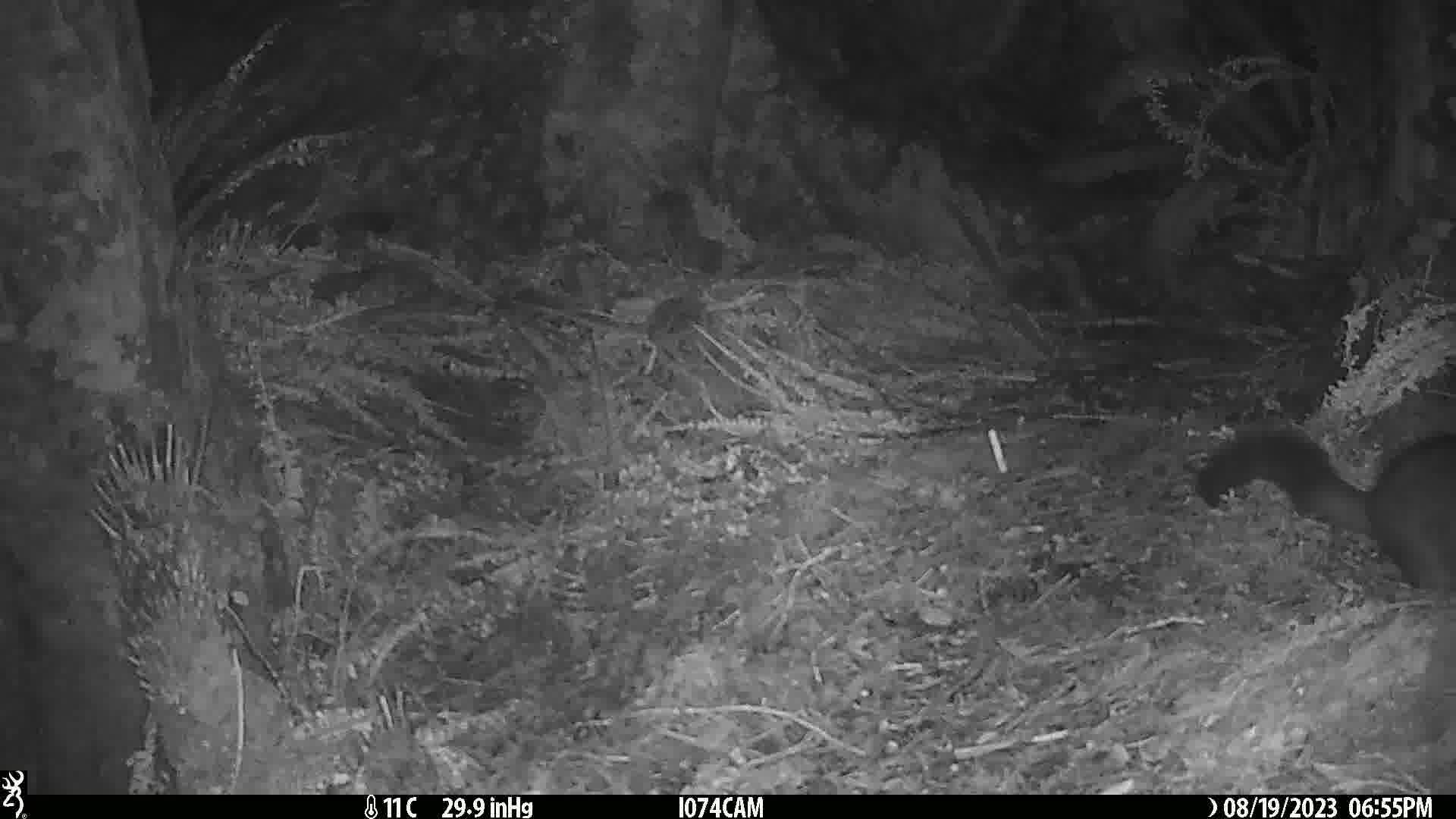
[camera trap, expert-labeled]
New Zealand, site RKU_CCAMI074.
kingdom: Animalia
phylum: Chordata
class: Mammalia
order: Diprotodontia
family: Phalangeridae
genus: Trichosurus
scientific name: Trichosurus vulpecula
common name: common brushtail possum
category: possum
Possum (common brushtail possum) (Trichosurus vulpecula).